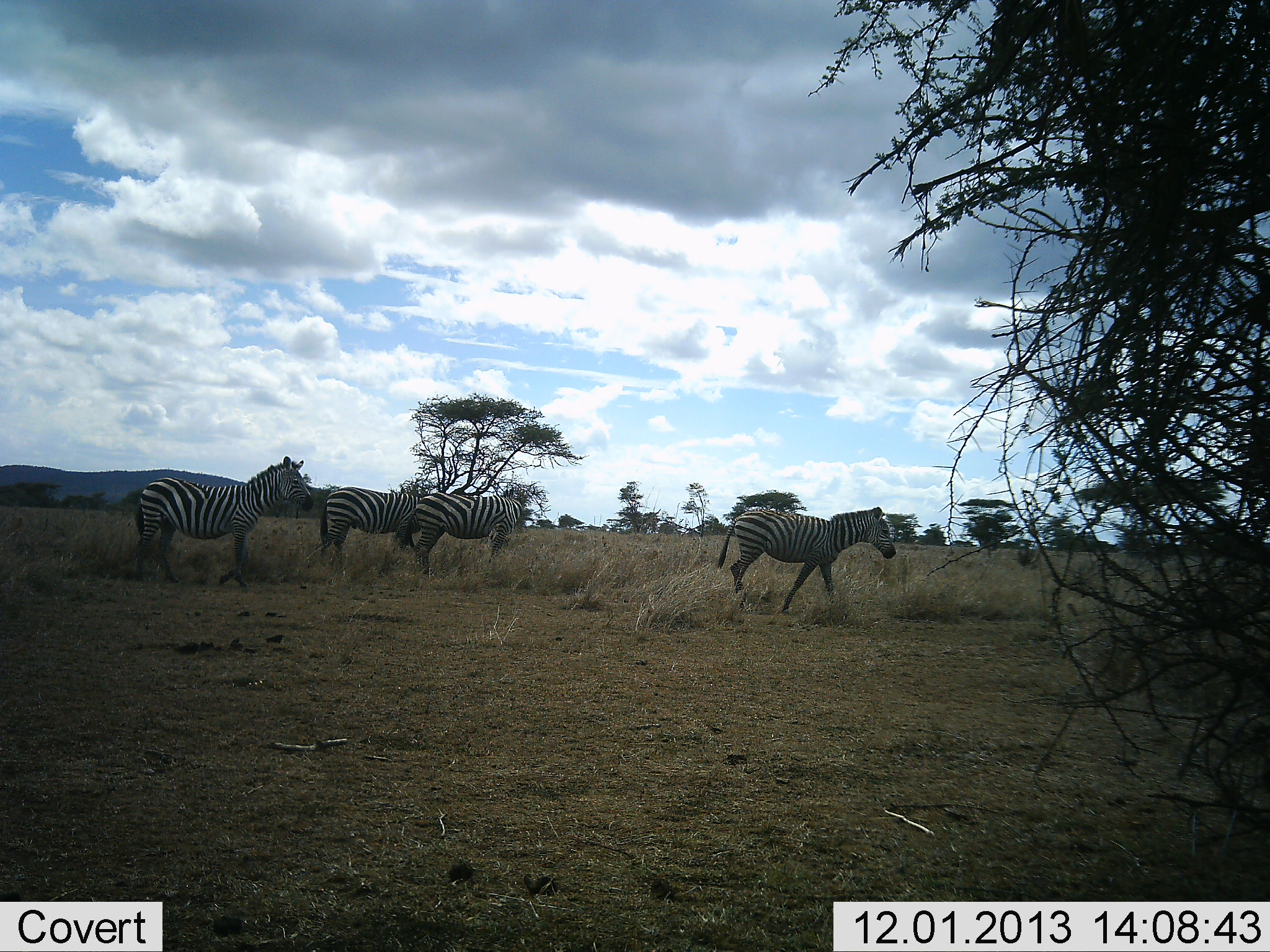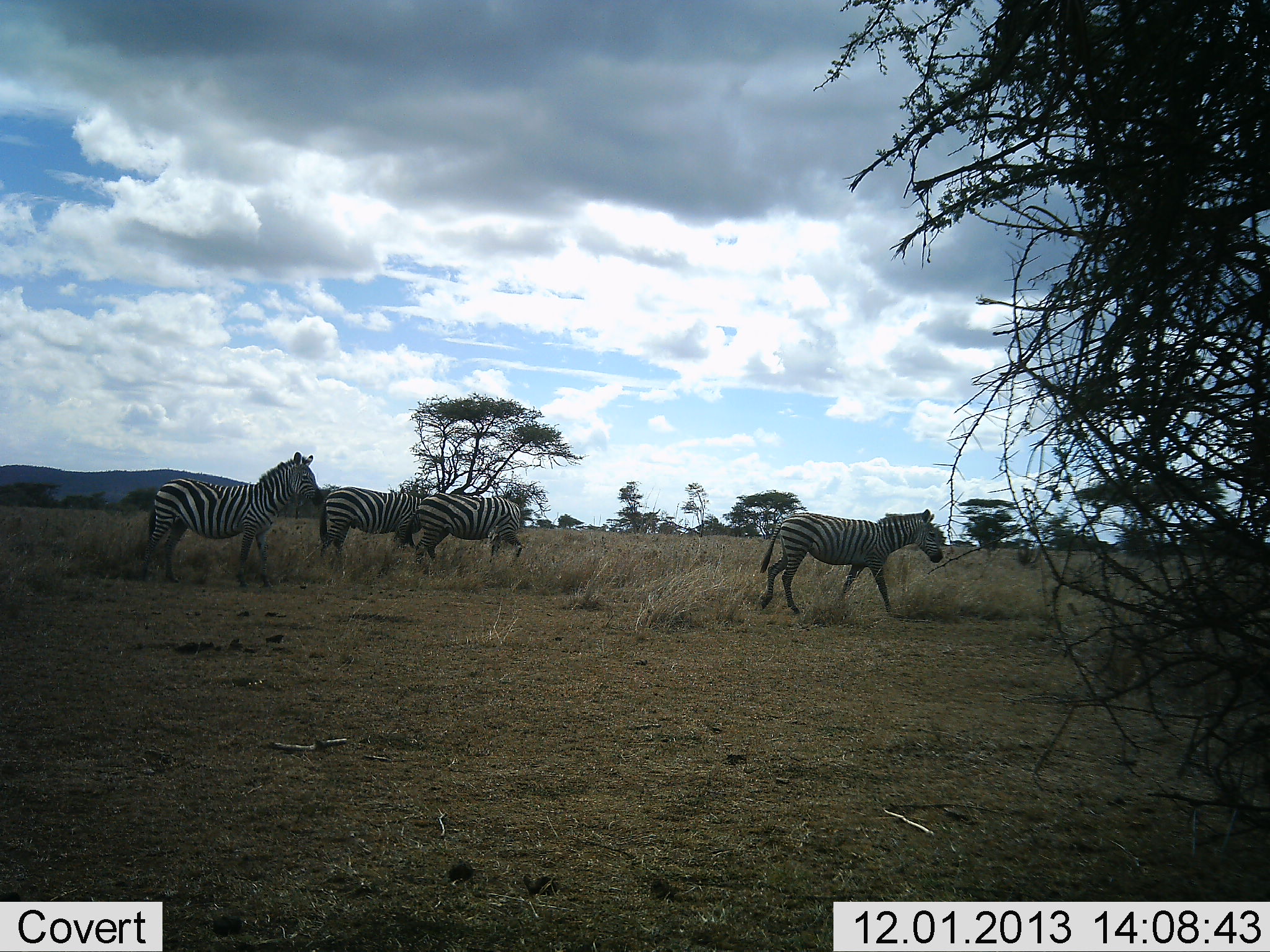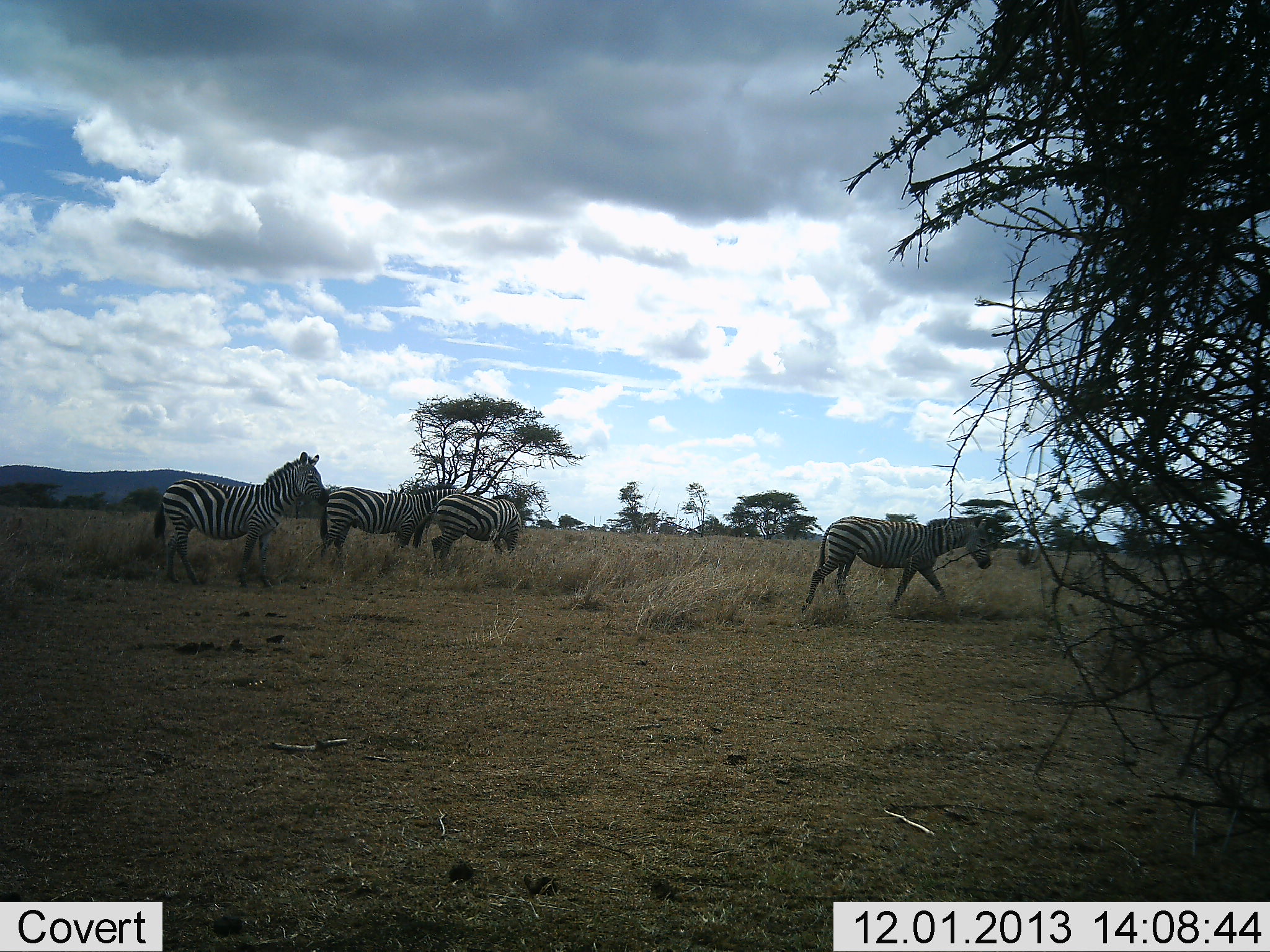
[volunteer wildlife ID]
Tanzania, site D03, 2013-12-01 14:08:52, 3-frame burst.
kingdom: Animalia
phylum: Chordata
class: Mammalia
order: Perissodactyla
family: Equidae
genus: Equus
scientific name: Equus quagga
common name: plains zebra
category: zebra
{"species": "zebra (plains zebra) (Equus quagga)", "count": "4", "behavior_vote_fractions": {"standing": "50%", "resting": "10%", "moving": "90%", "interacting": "0%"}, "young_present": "0%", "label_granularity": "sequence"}